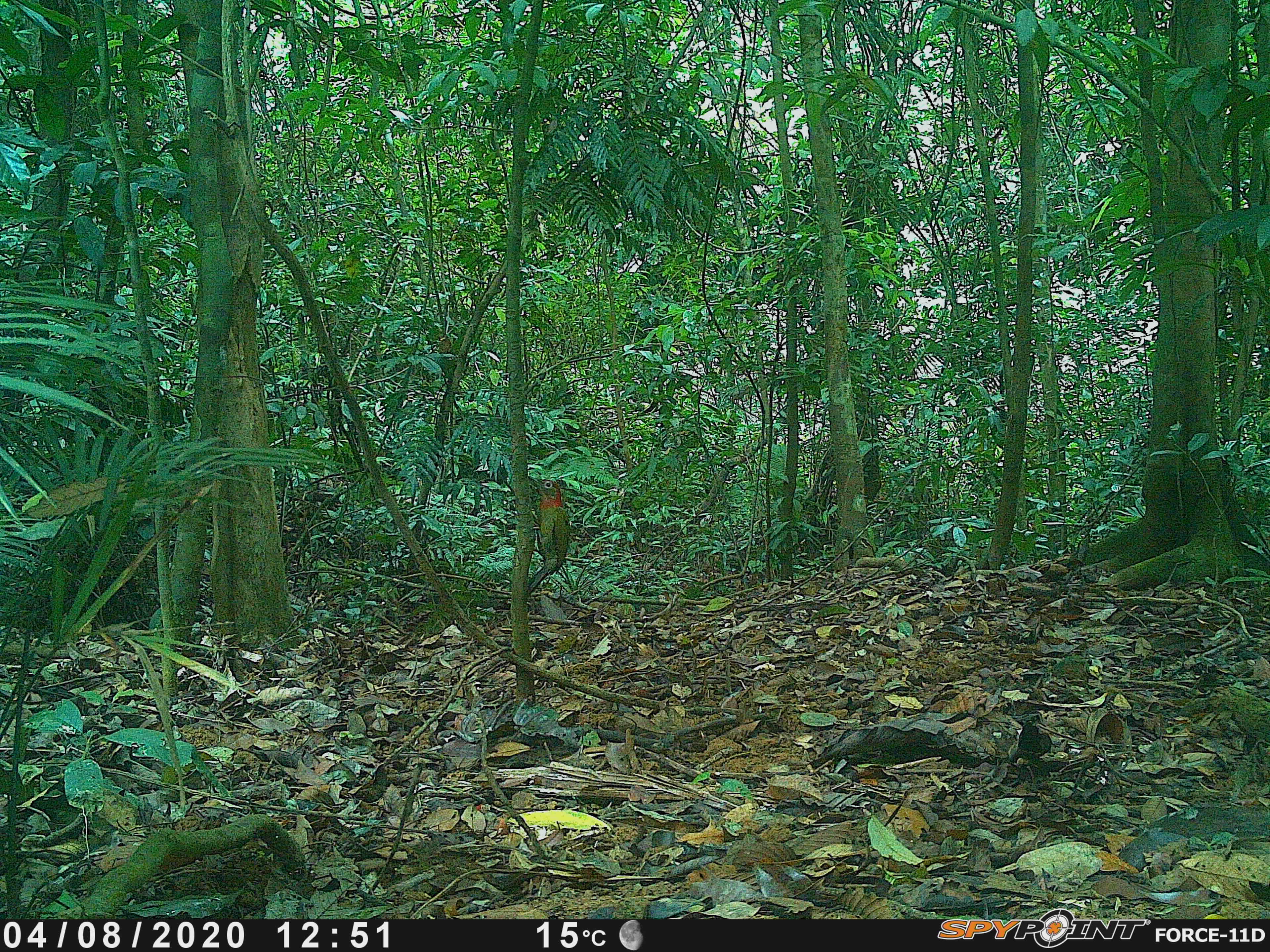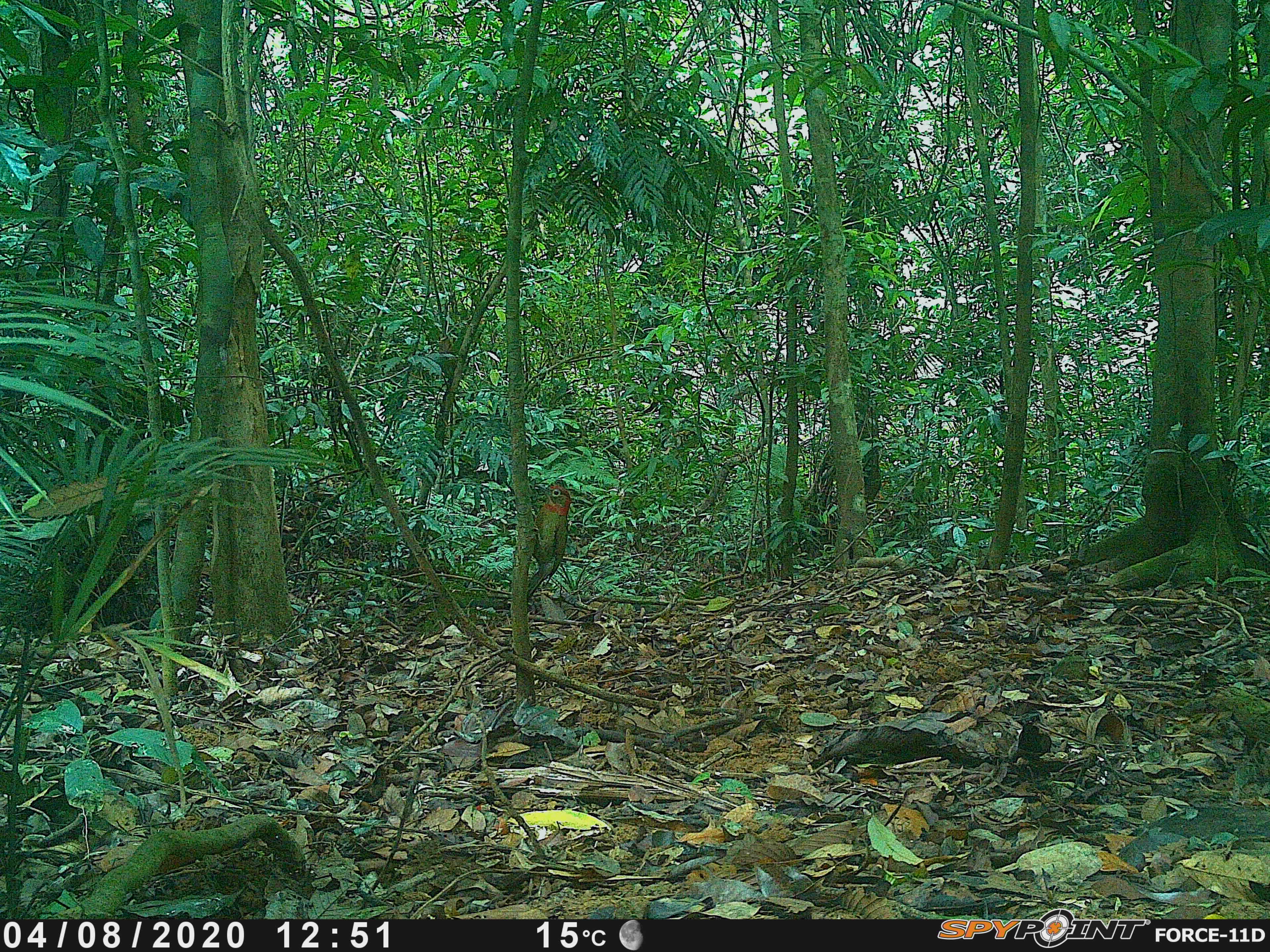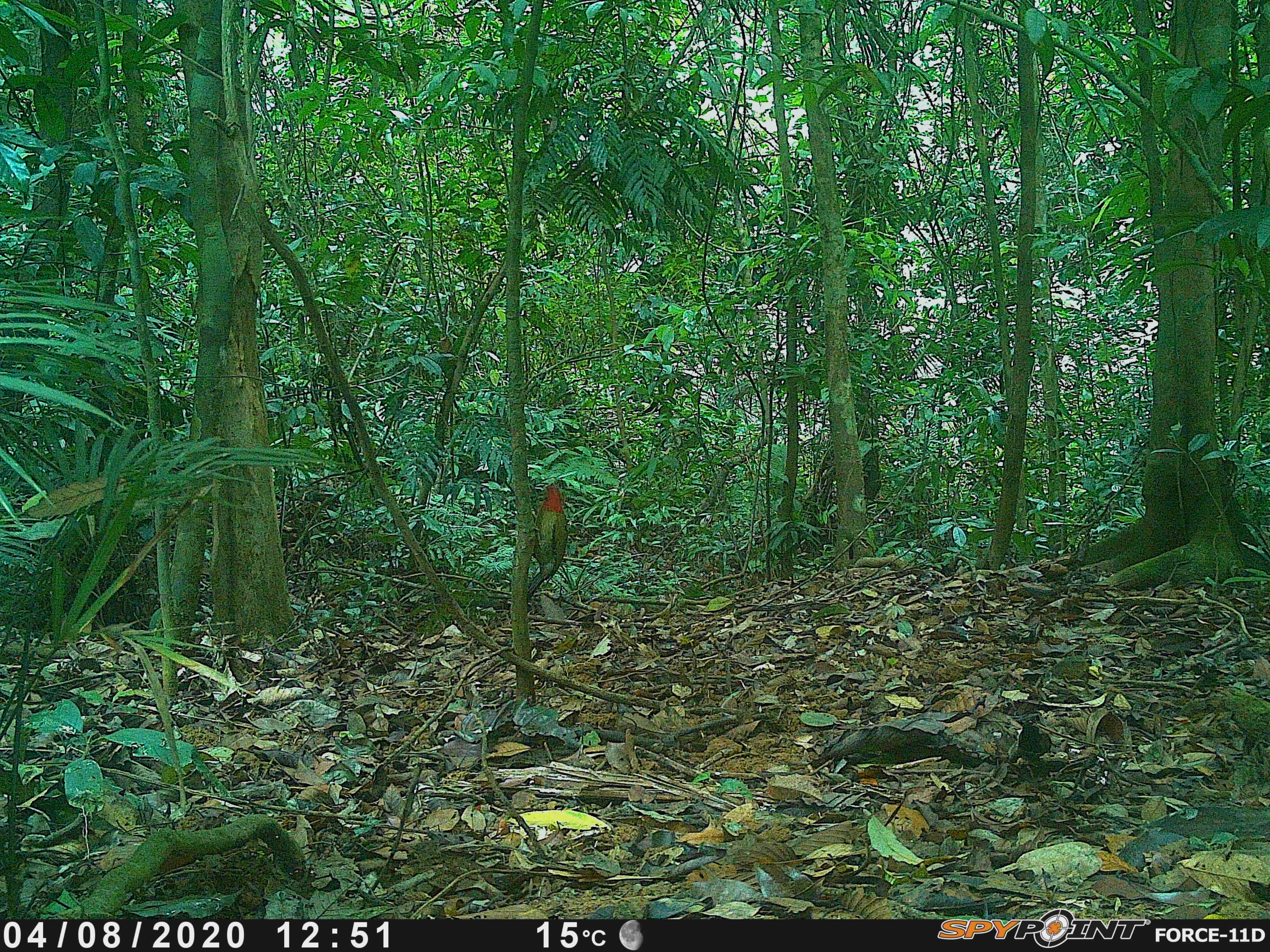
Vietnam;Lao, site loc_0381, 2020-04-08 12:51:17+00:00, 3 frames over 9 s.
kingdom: Animalia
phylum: Chordata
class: Aves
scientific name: Aves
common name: bird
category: unidentified bird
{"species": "unidentified bird (bird) (Aves)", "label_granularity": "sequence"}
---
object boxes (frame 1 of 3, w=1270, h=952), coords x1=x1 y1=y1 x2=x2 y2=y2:
unidentified bird: x1=527 y1=476 x2=571 y2=595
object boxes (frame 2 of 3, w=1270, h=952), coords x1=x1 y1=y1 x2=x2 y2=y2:
unidentified bird: x1=527 y1=484 x2=571 y2=600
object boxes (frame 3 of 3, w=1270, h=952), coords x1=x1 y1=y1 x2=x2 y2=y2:
unidentified bird: x1=527 y1=484 x2=569 y2=596